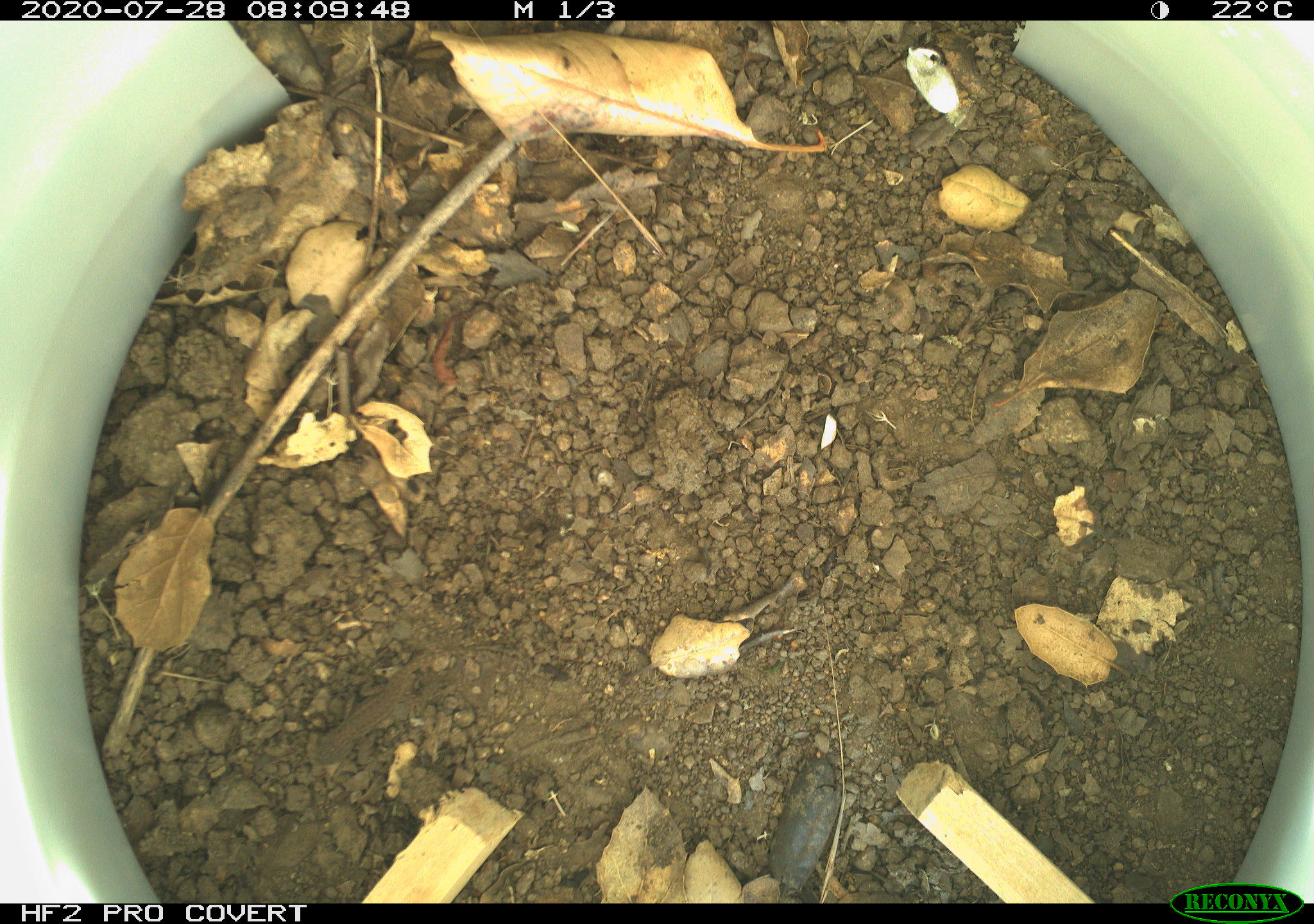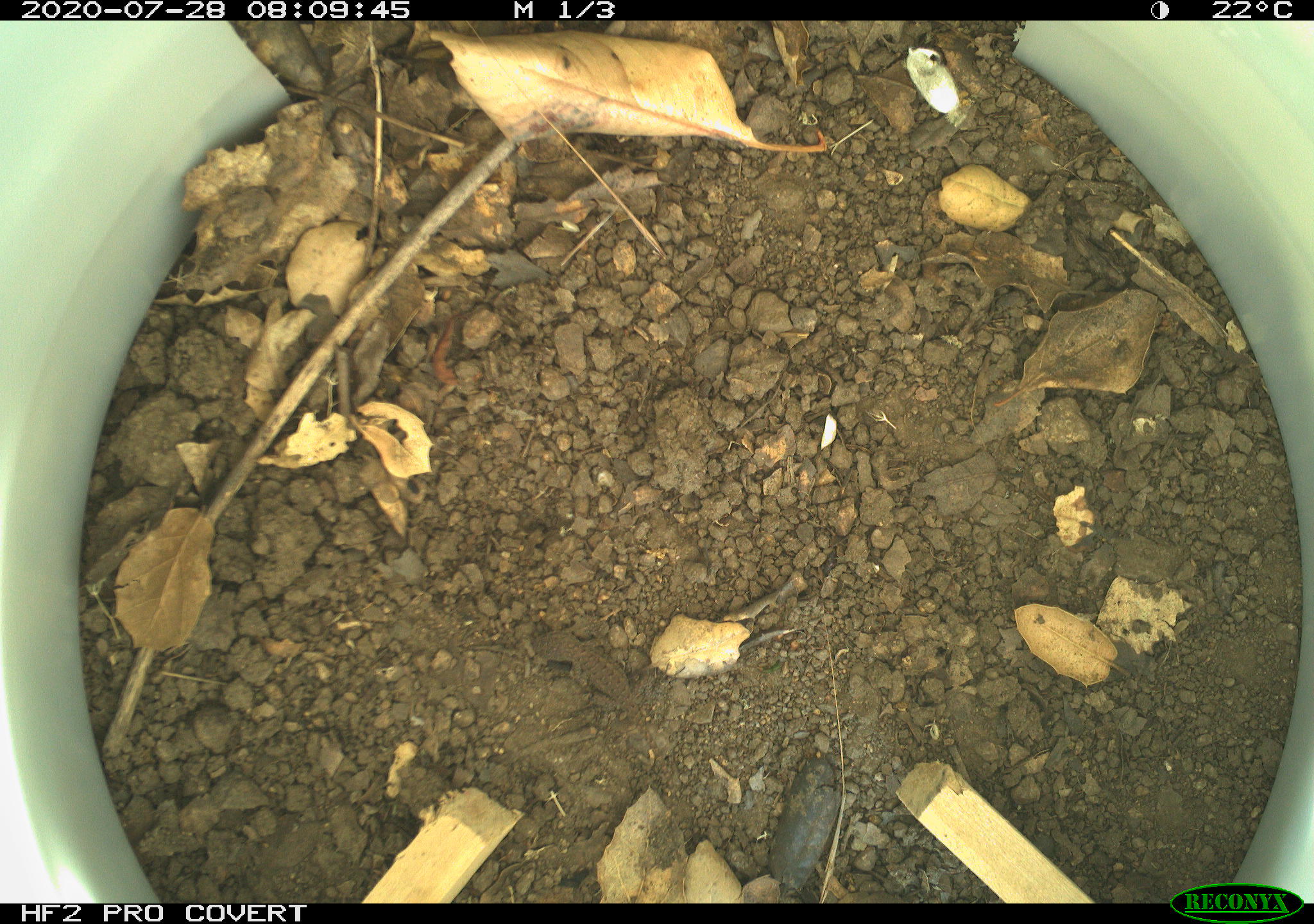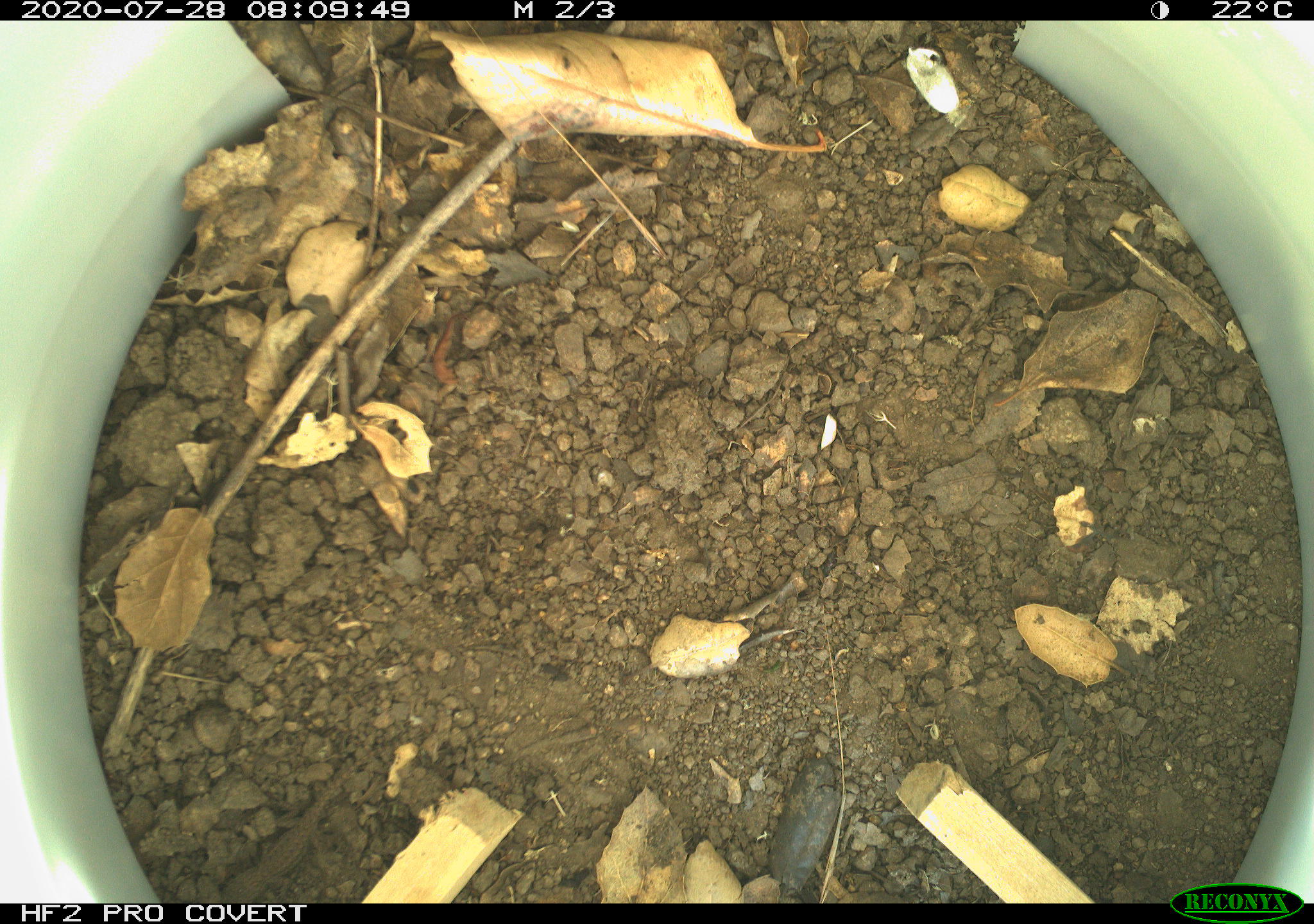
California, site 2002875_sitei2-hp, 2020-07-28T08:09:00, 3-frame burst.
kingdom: Animalia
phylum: Chordata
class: Reptilia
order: Squamata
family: Phrynosomatidae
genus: Sceloporus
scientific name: Sceloporus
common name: spiny lizards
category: sceloporus species